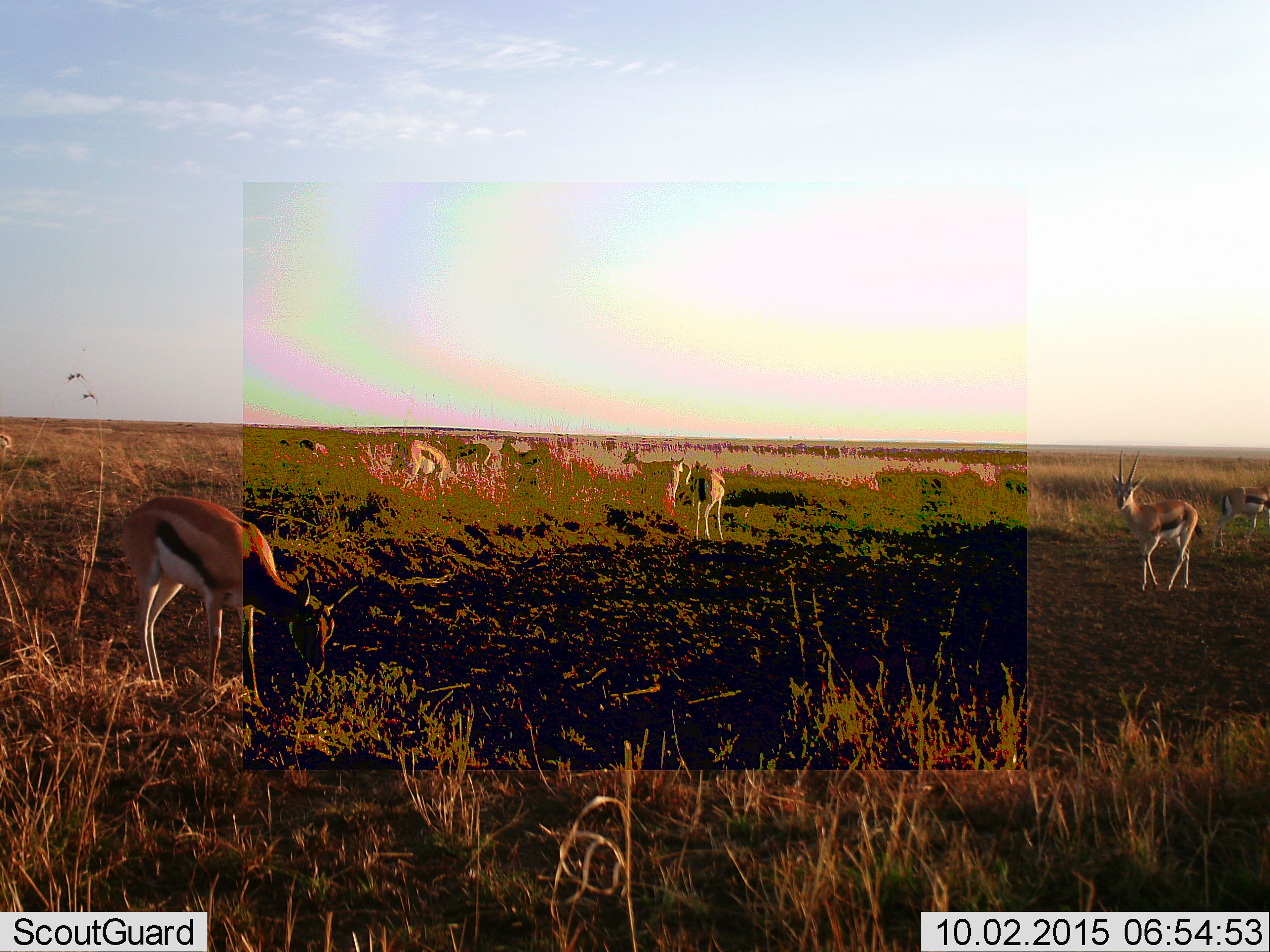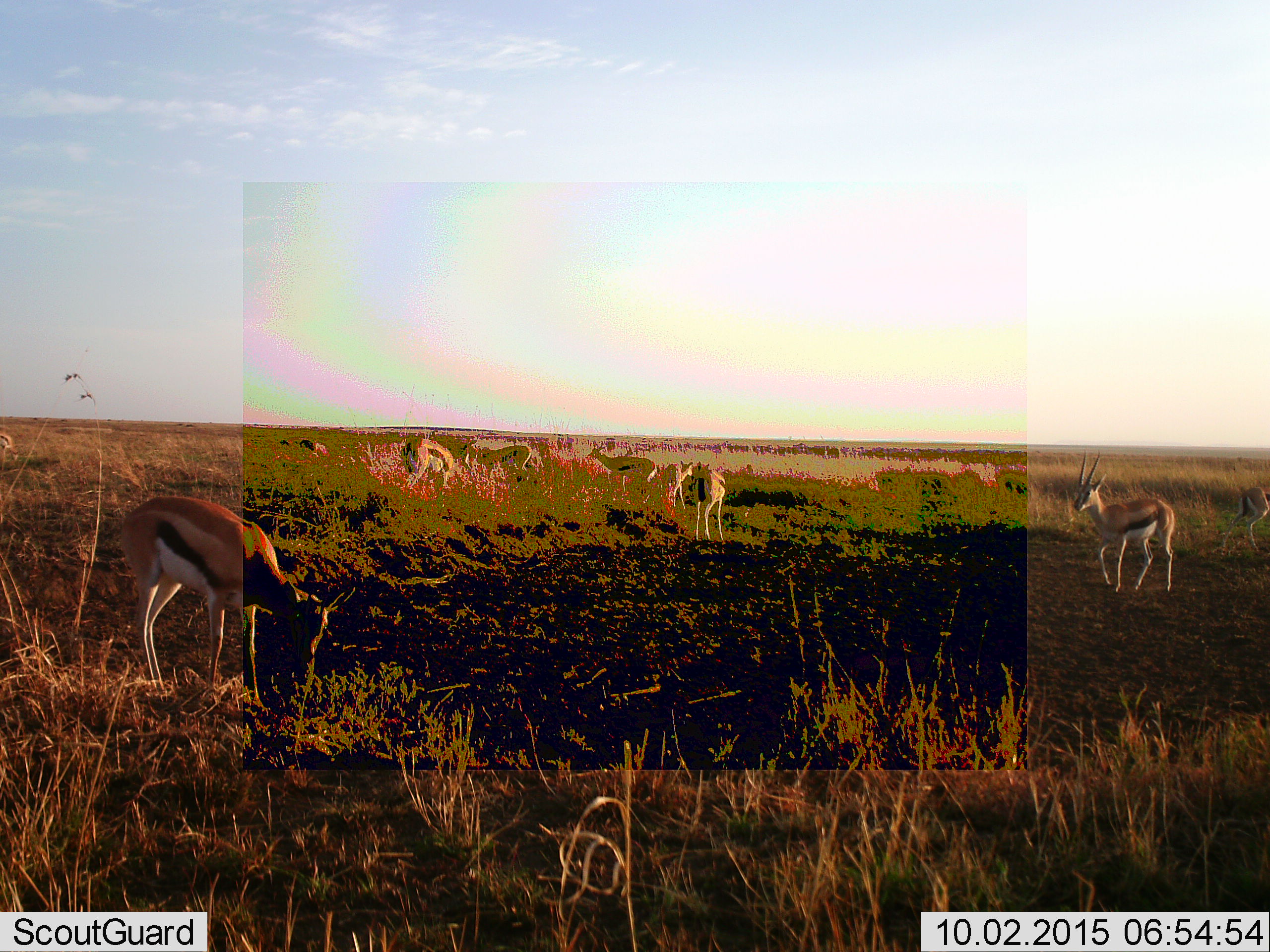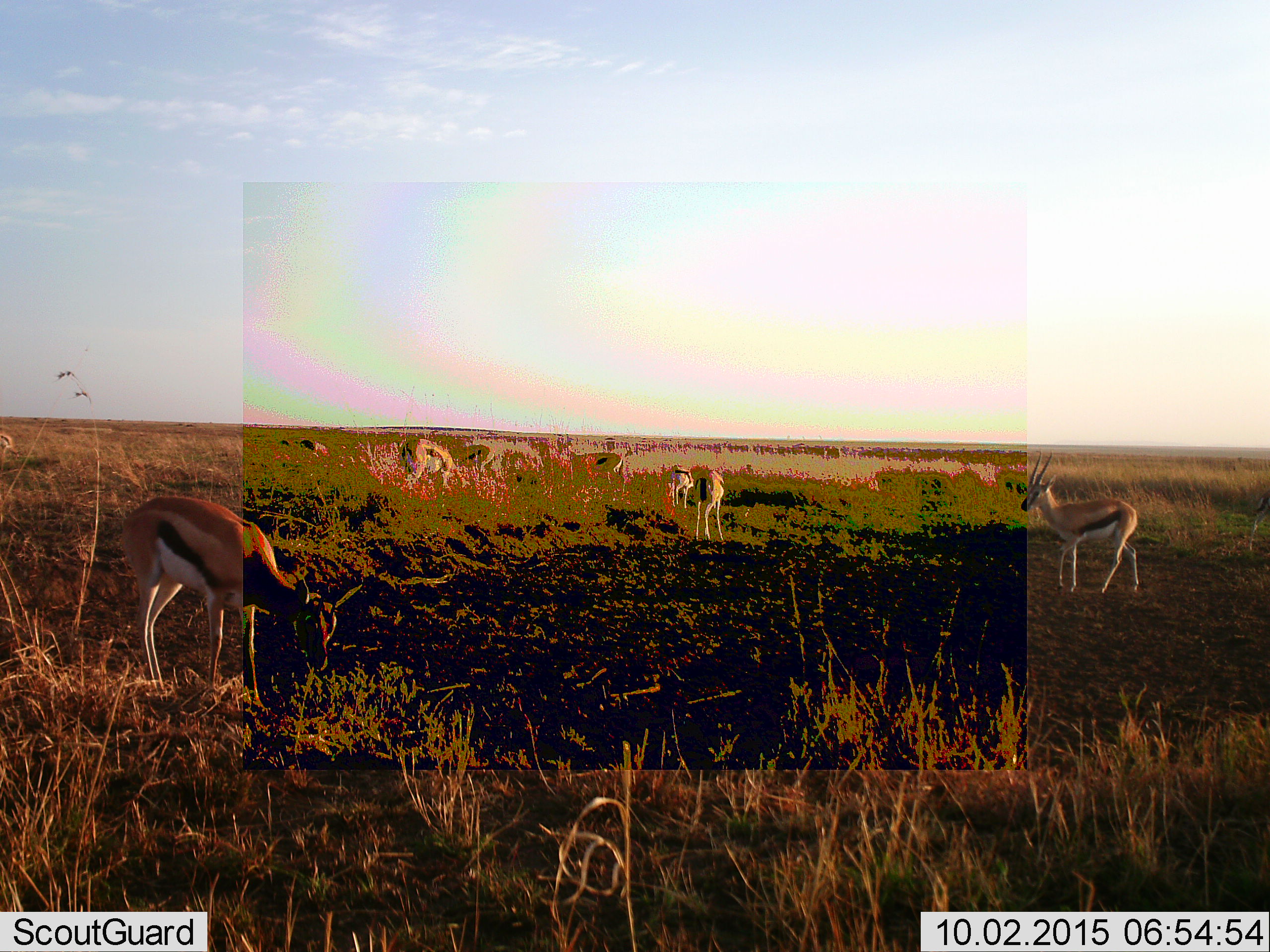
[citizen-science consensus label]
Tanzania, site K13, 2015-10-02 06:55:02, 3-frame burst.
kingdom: Animalia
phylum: Chordata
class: Mammalia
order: Artiodactyla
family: Bovidae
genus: Eudorcas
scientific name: Eudorcas thomsonii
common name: thomson's gazelle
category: gazellethomsons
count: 10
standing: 67%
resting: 0%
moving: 67%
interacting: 0%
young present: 0%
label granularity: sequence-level